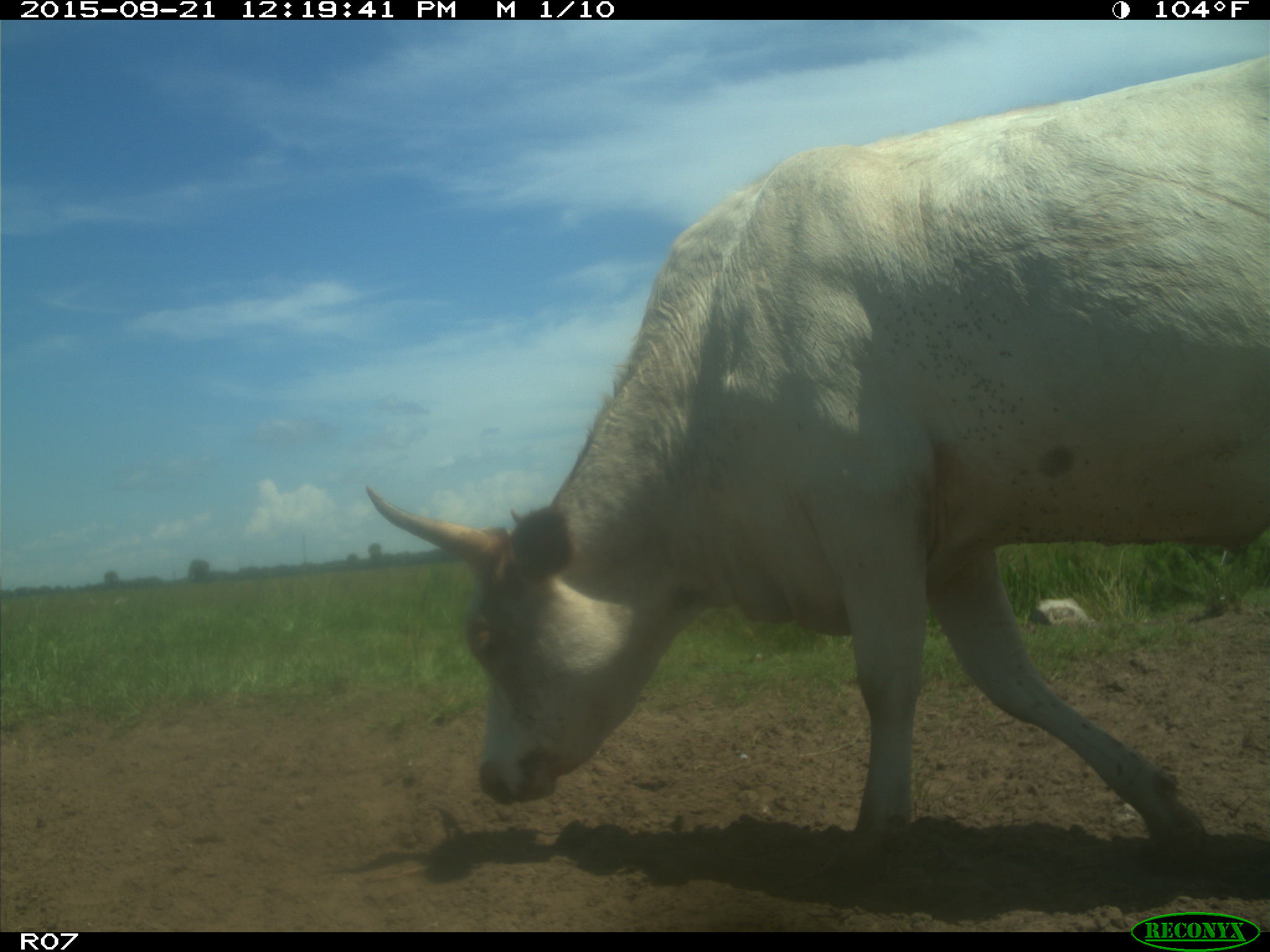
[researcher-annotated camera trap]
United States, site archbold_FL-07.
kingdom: Animalia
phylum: Chordata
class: Mammalia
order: Artiodactyla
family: Bovidae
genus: Bos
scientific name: Bos taurus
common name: domestic cow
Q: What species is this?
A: Bos taurus (domestic cow).